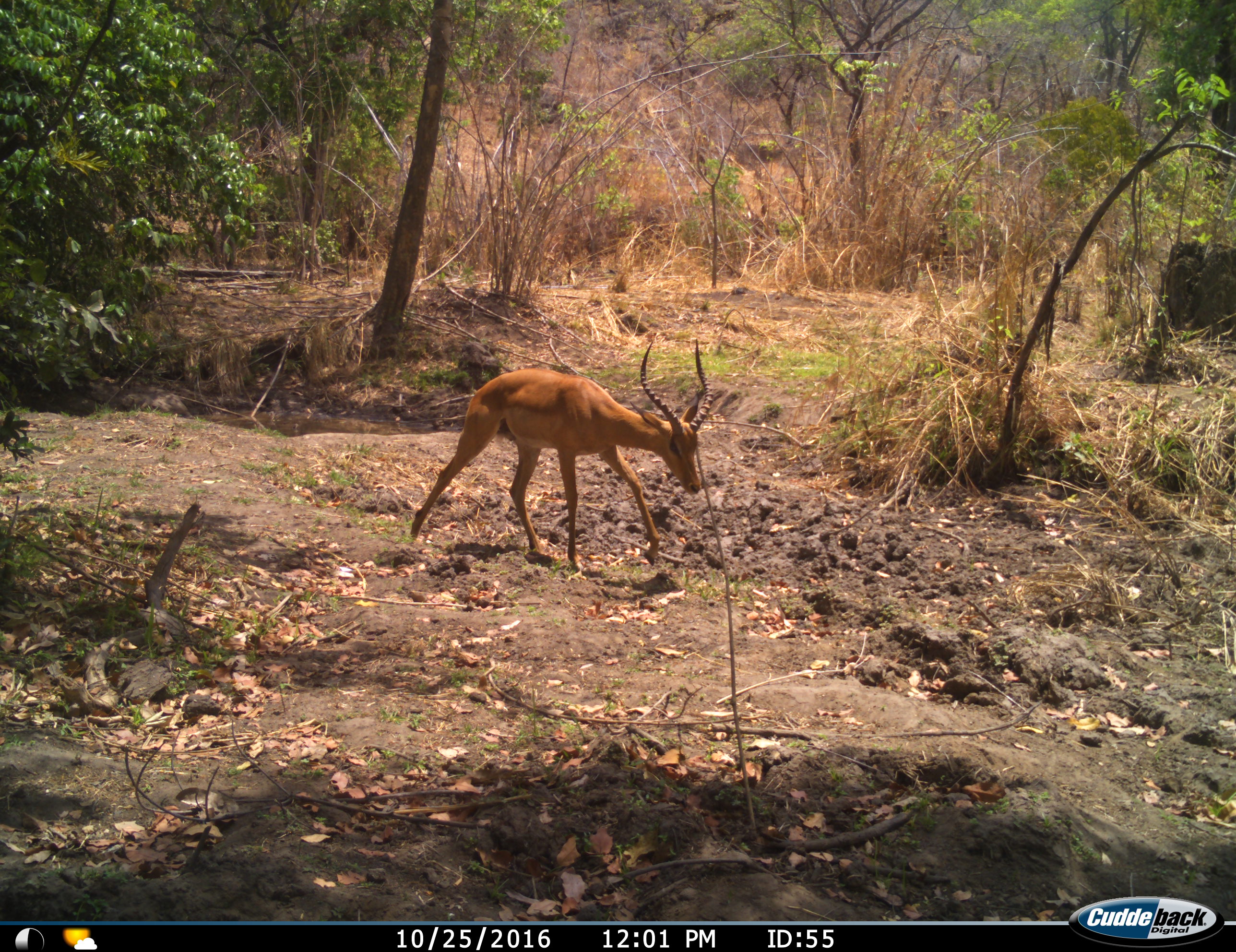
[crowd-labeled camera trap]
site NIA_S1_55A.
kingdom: Animalia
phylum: Chordata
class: Mammalia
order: Artiodactyla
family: Bovidae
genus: Aepyceros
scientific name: Aepyceros melampus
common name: impala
Impala (Aepyceros melampus), count 1. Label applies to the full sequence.